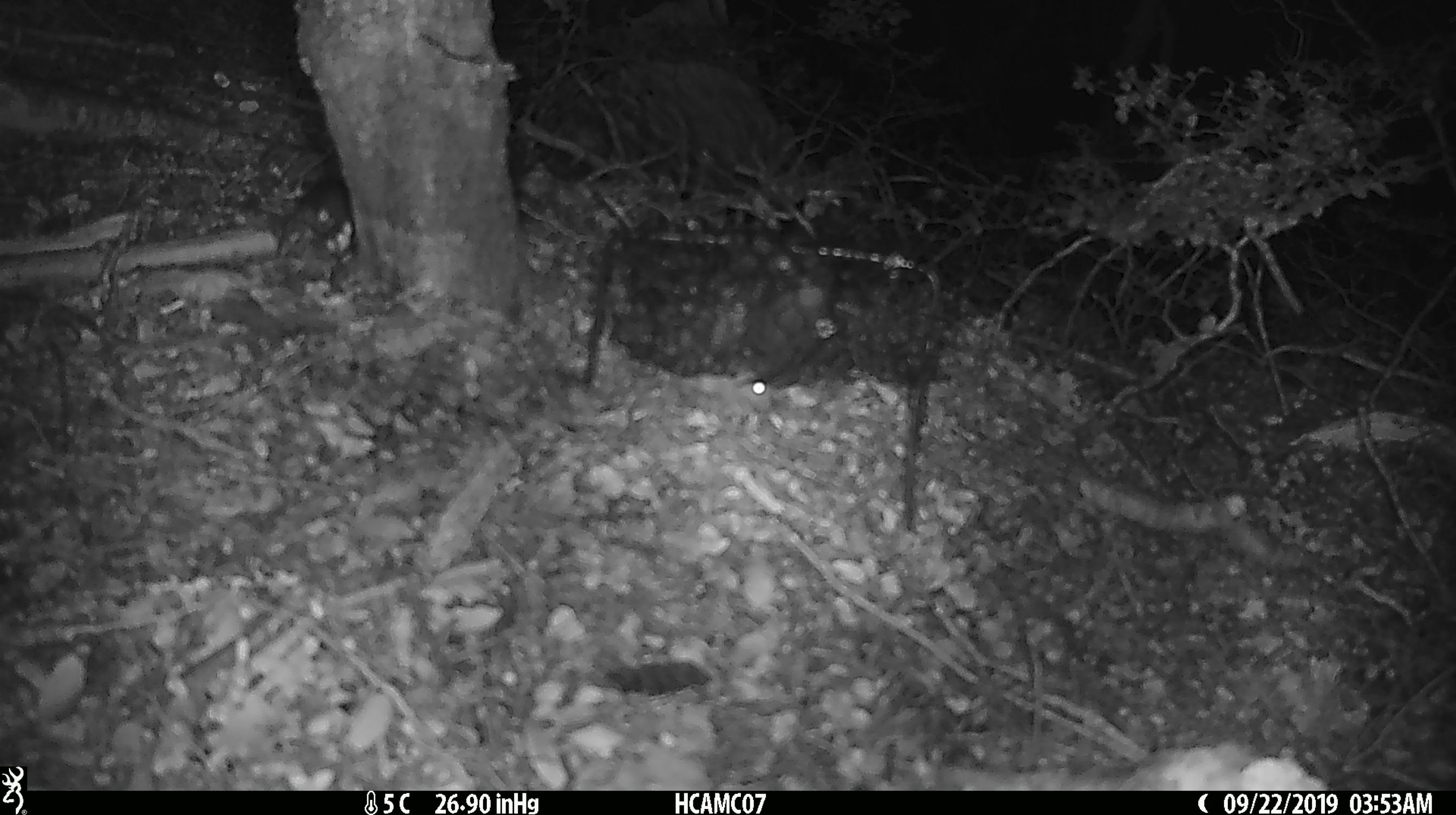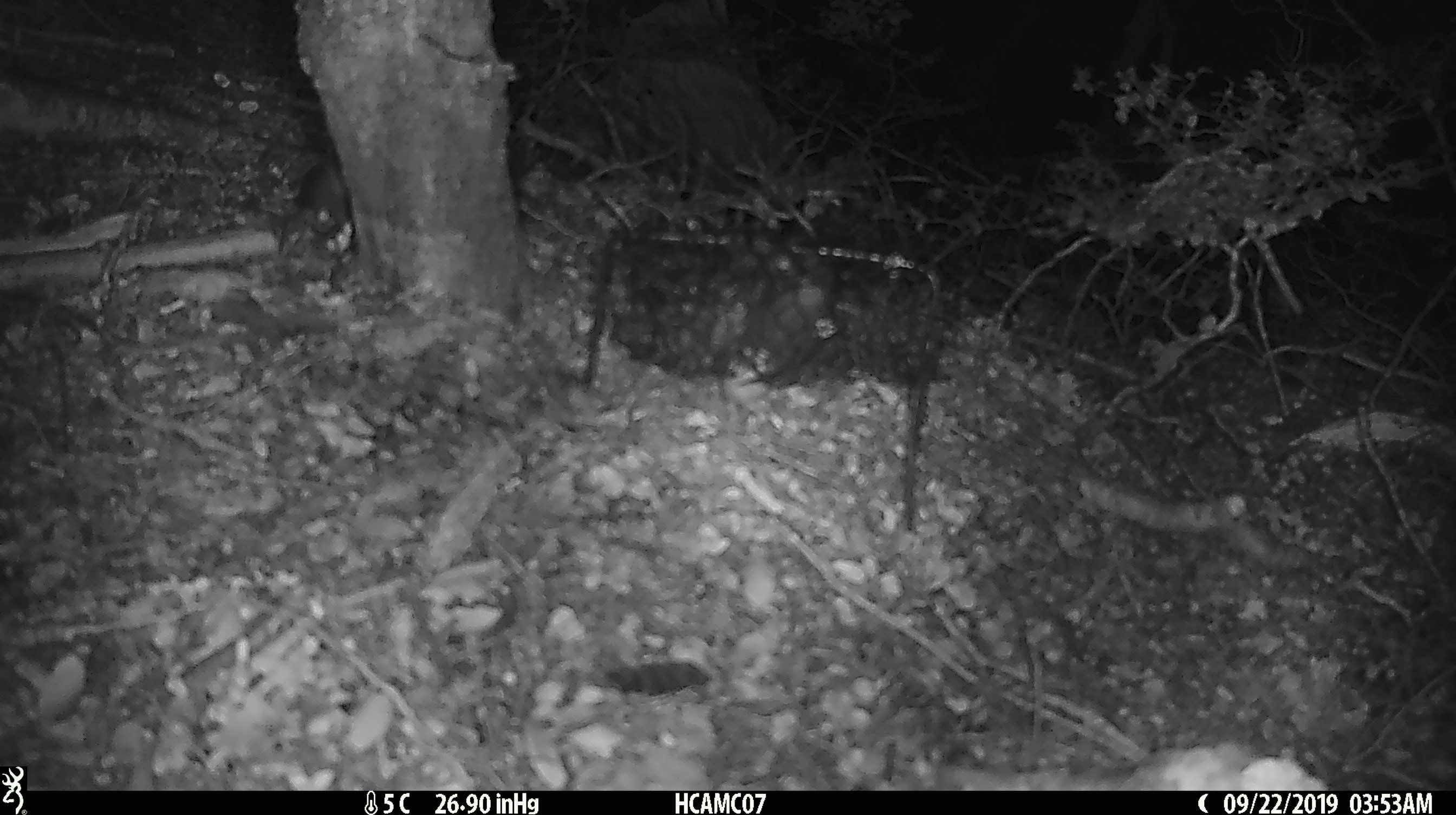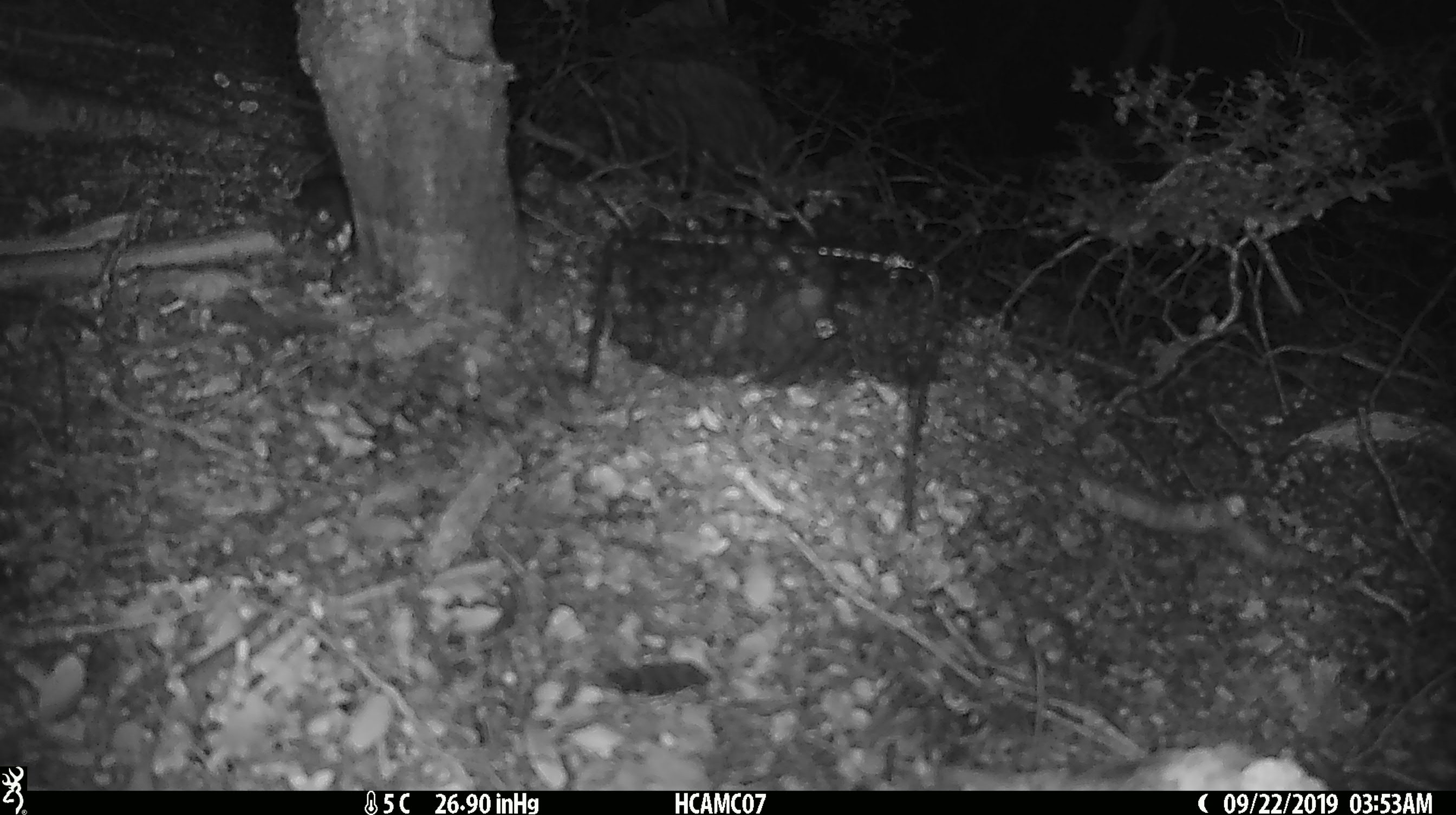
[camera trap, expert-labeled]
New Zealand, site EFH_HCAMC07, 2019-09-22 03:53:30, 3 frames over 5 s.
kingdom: Animalia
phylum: Chordata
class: Mammalia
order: Rodentia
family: Muridae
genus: Mus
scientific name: Mus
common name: mouse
Mouse (Mus).